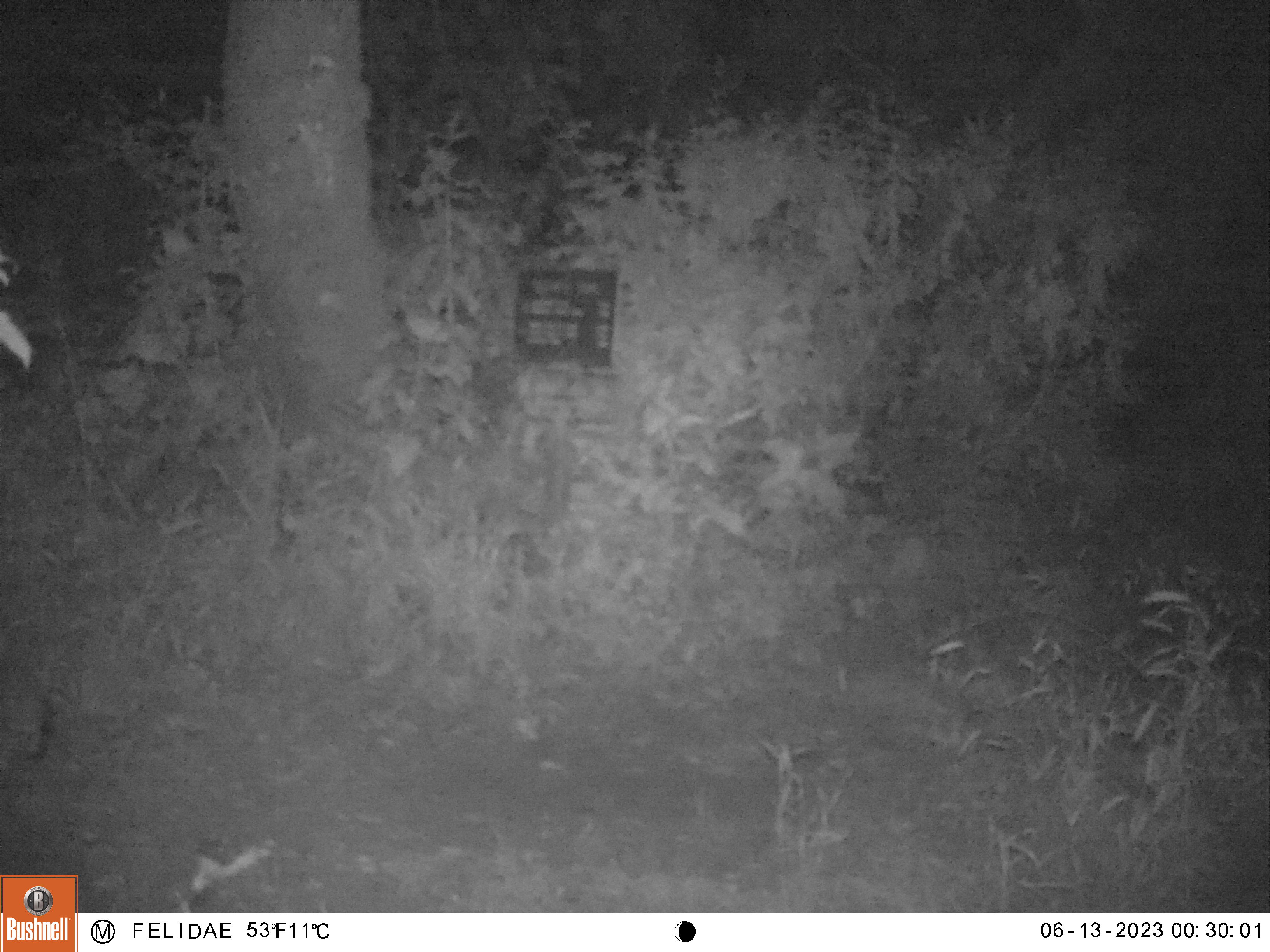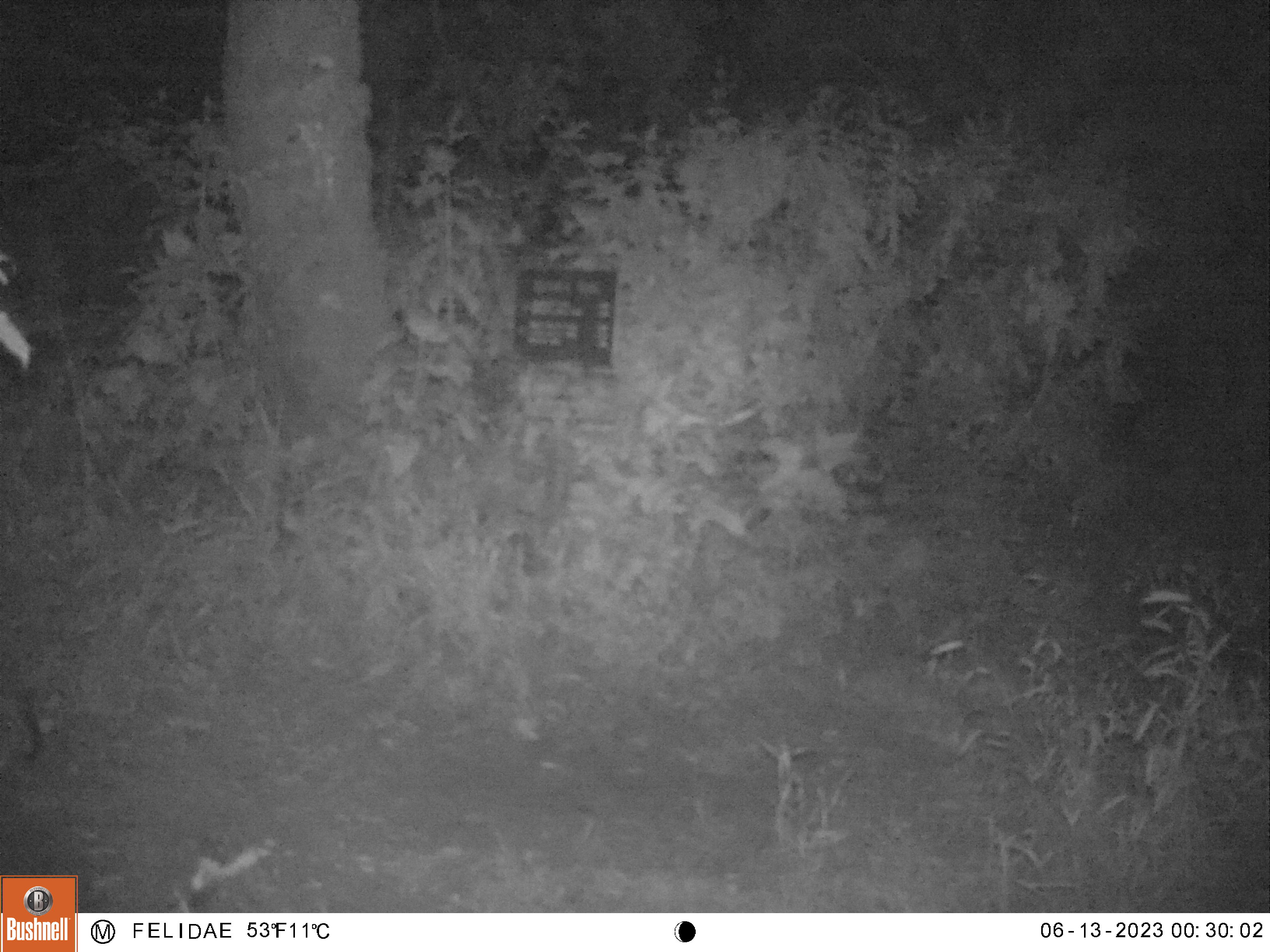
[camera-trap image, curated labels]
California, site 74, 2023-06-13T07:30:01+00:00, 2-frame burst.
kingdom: Animalia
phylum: Chordata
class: Mammalia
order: Carnivora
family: Felidae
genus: Lynx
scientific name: Lynx rufus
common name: bobcat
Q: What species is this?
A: Bobcat (Lynx rufus).